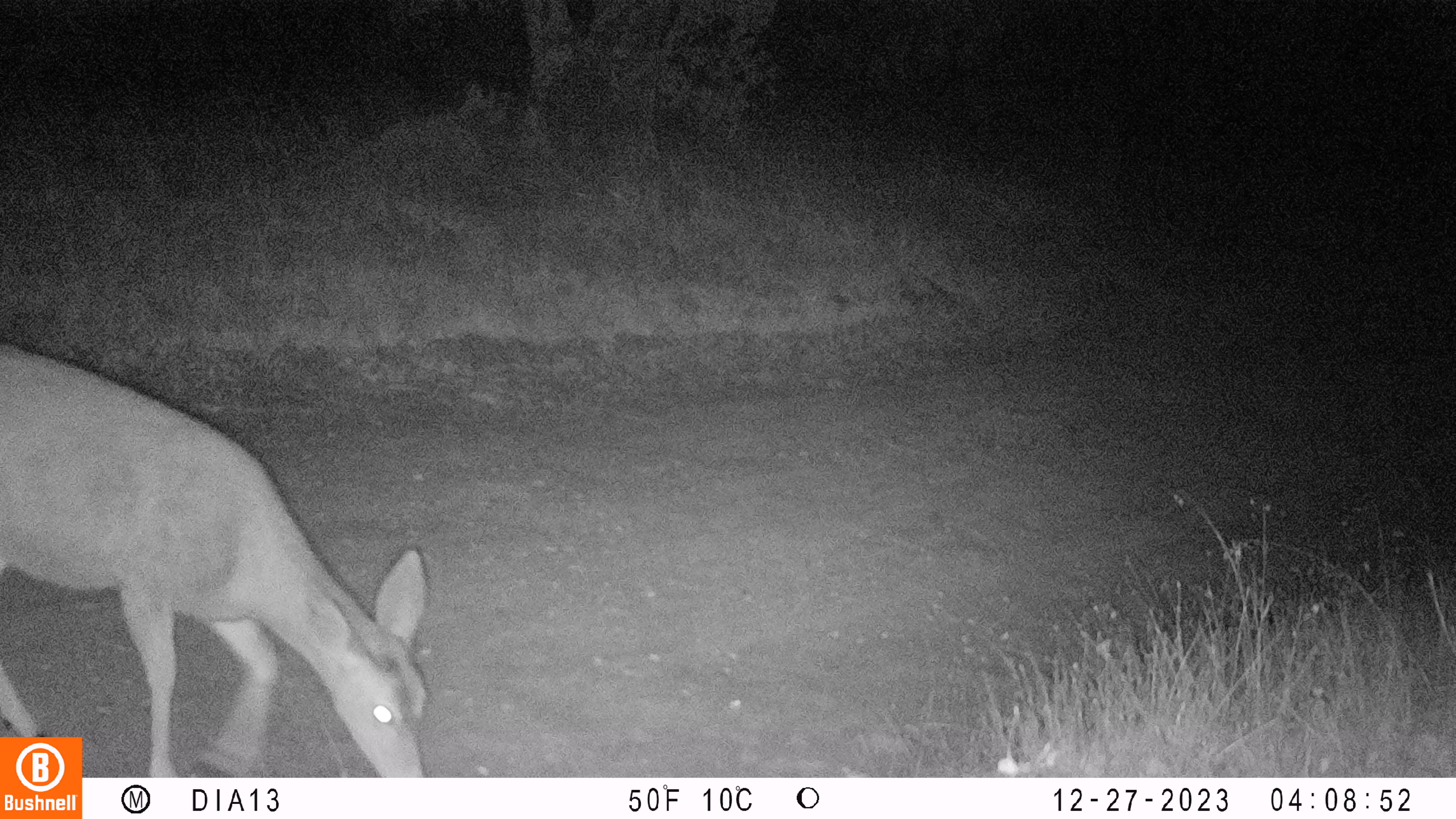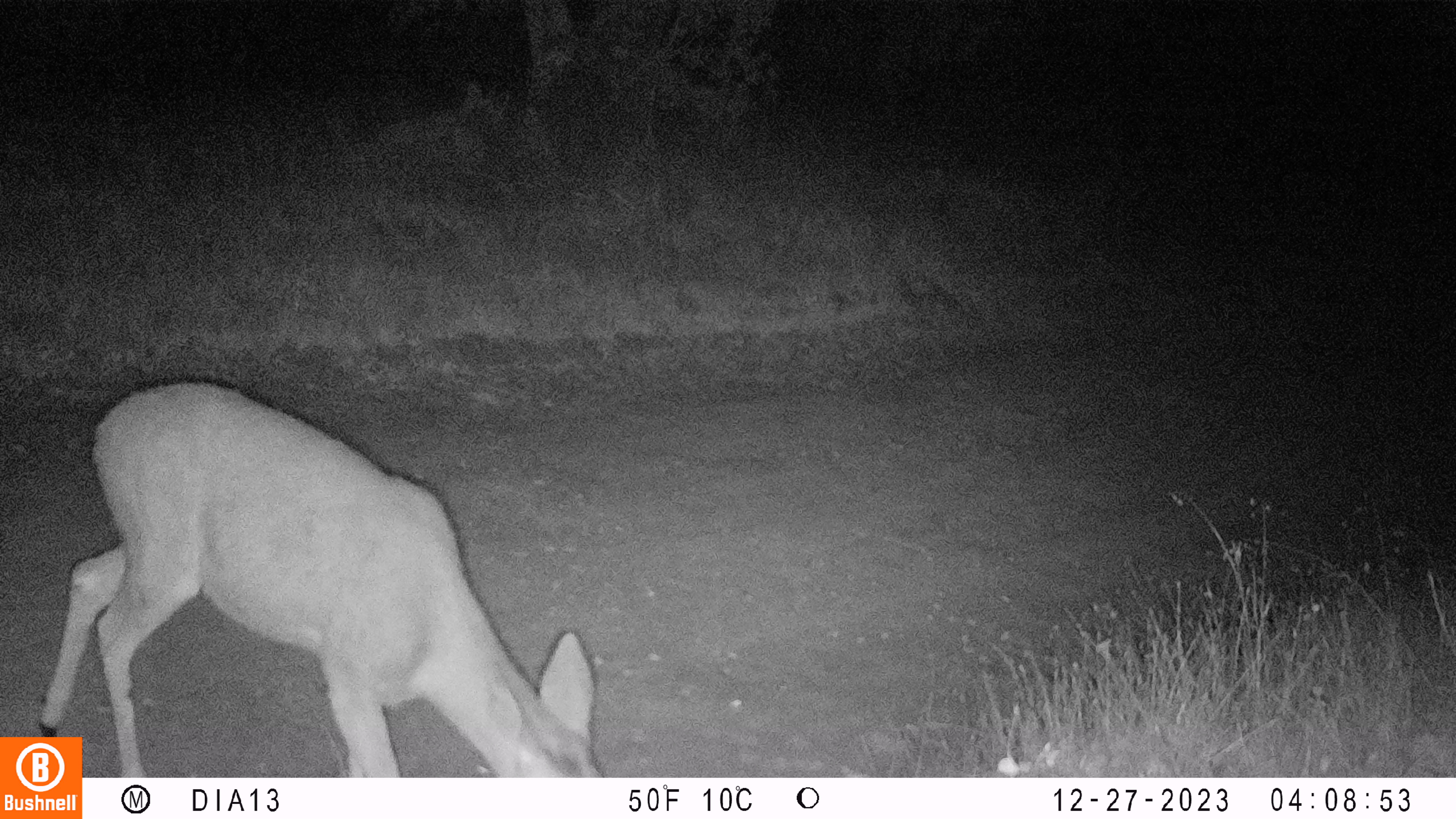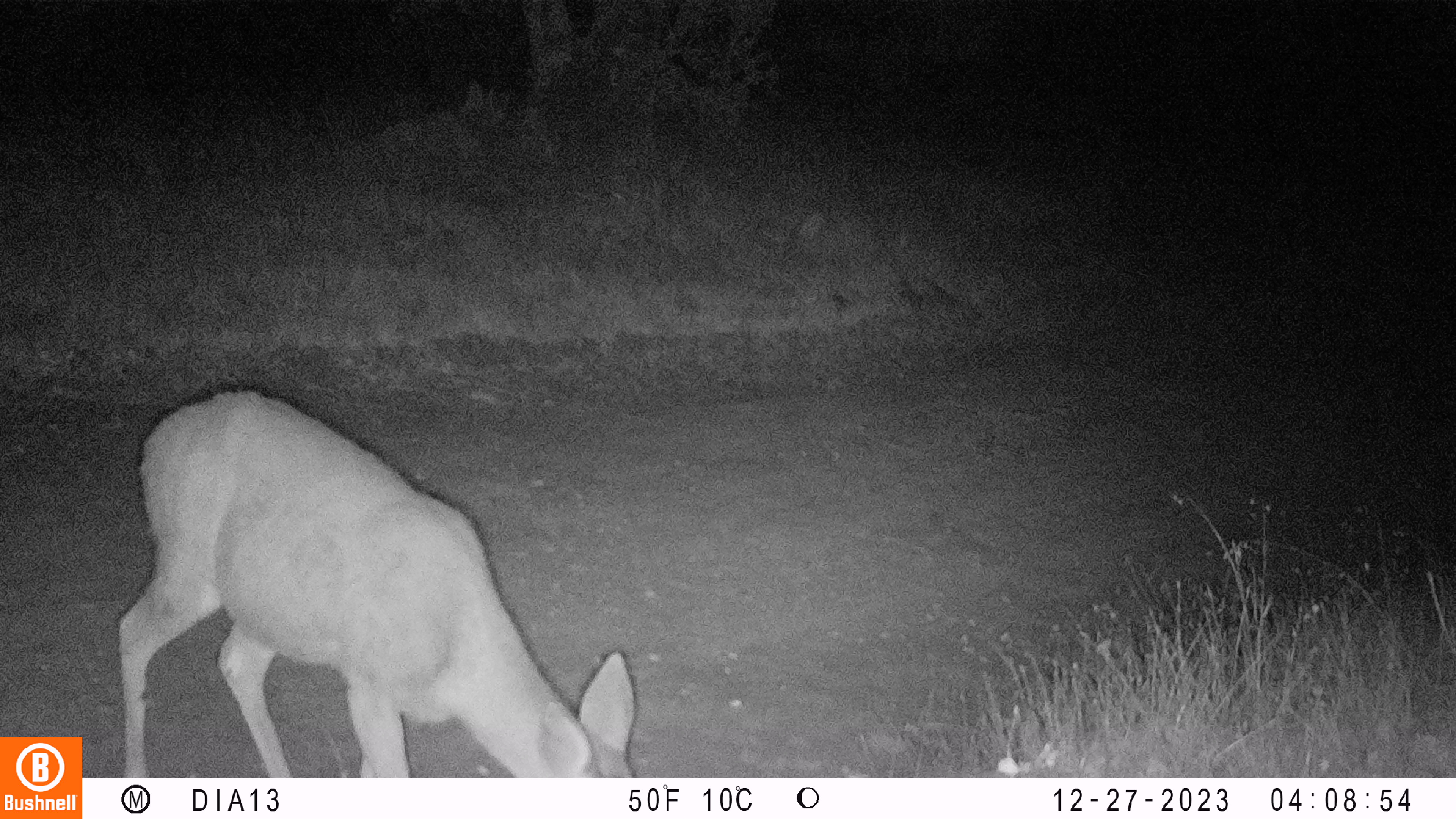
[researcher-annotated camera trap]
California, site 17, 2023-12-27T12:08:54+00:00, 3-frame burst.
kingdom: Animalia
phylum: Chordata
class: Mammalia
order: Artiodactyla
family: Cervidae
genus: Odocoileus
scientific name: Odocoileus hemionus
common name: mule deer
Mule deer (Odocoileus hemionus).